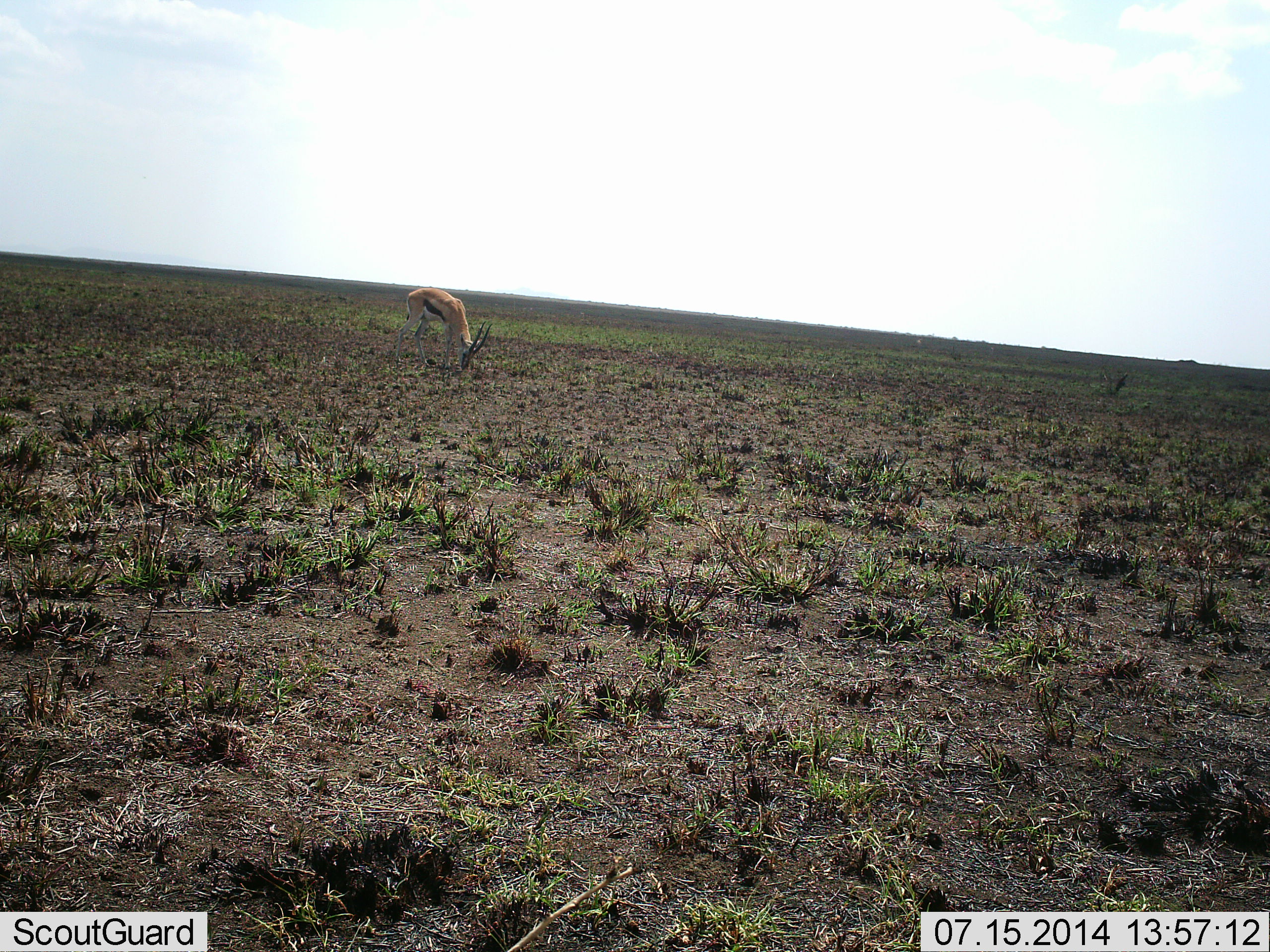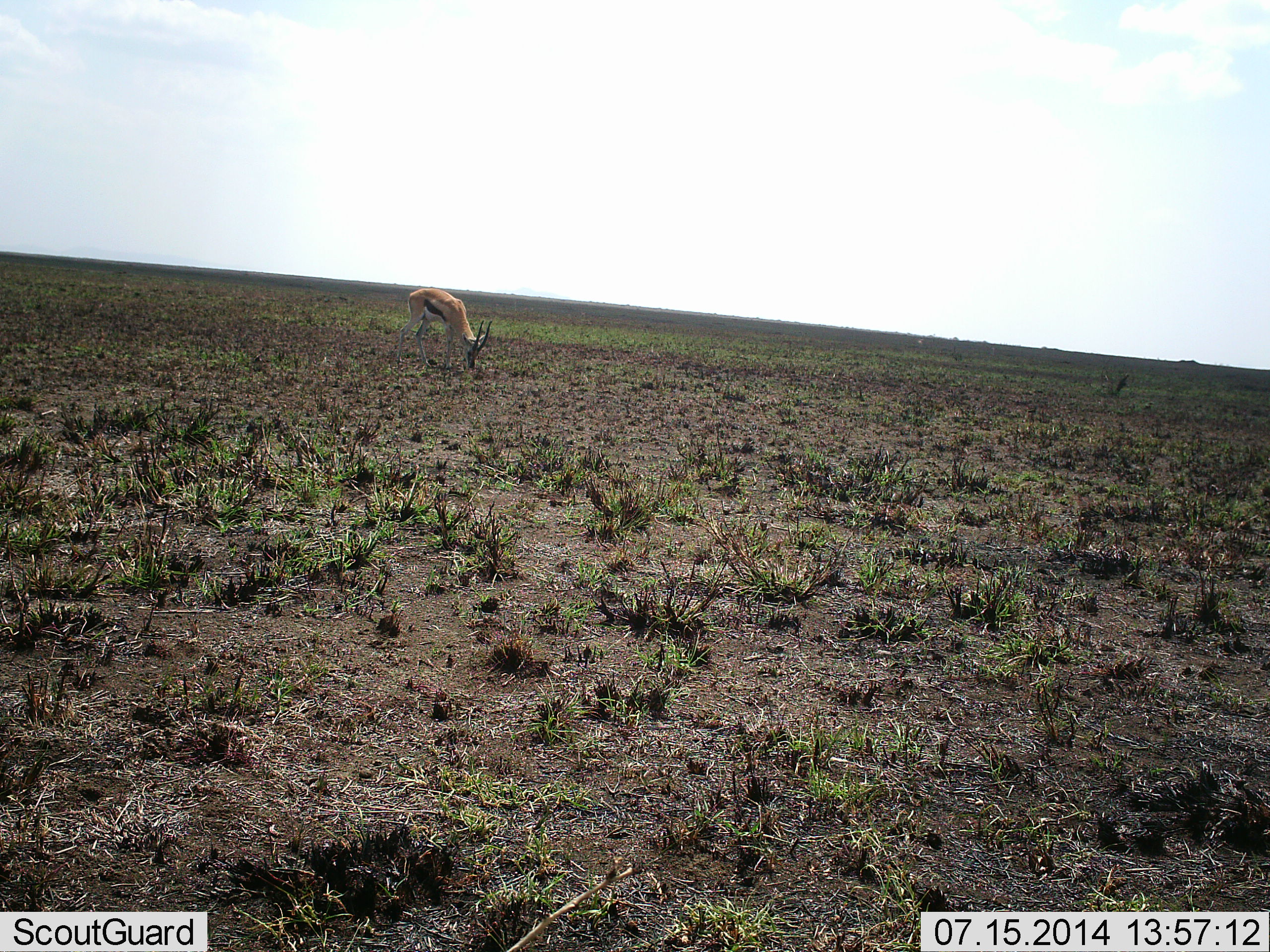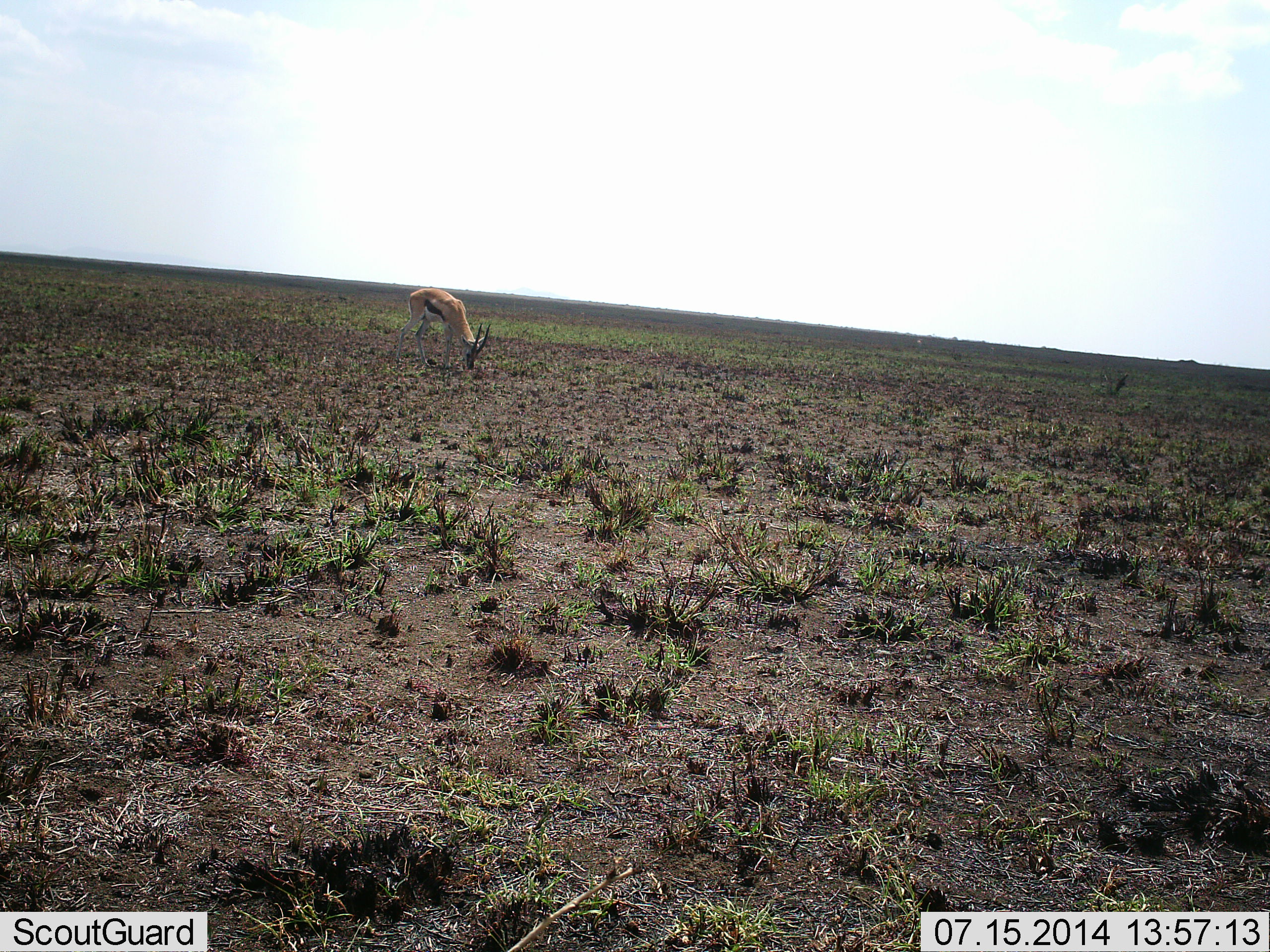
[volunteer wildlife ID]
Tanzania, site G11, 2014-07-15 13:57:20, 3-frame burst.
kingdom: Animalia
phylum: Chordata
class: Mammalia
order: Artiodactyla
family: Bovidae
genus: Eudorcas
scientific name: Eudorcas thomsonii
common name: thomson's gazelle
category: gazellethomsons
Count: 1.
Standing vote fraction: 10%.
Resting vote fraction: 0%.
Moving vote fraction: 0%.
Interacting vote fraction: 0%.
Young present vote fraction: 0%.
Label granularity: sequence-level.